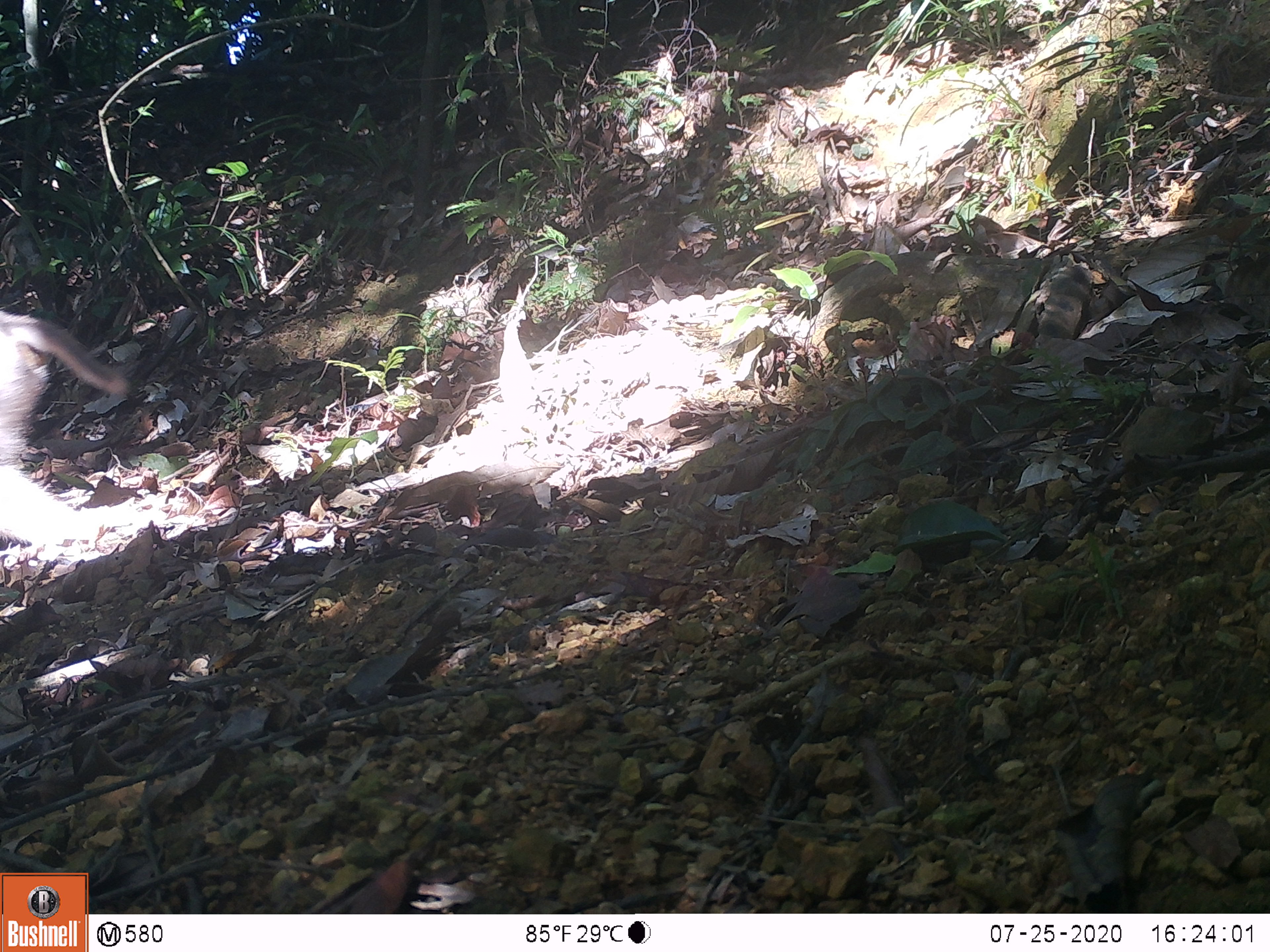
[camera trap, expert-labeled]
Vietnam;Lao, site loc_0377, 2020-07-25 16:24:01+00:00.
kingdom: Animalia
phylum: Chordata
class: Mammalia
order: Primates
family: Cercopithecidae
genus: Macaca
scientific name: Macaca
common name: macaques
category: assam or rhesus macaque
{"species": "assam or rhesus macaque (macaques) (Macaca)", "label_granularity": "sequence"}